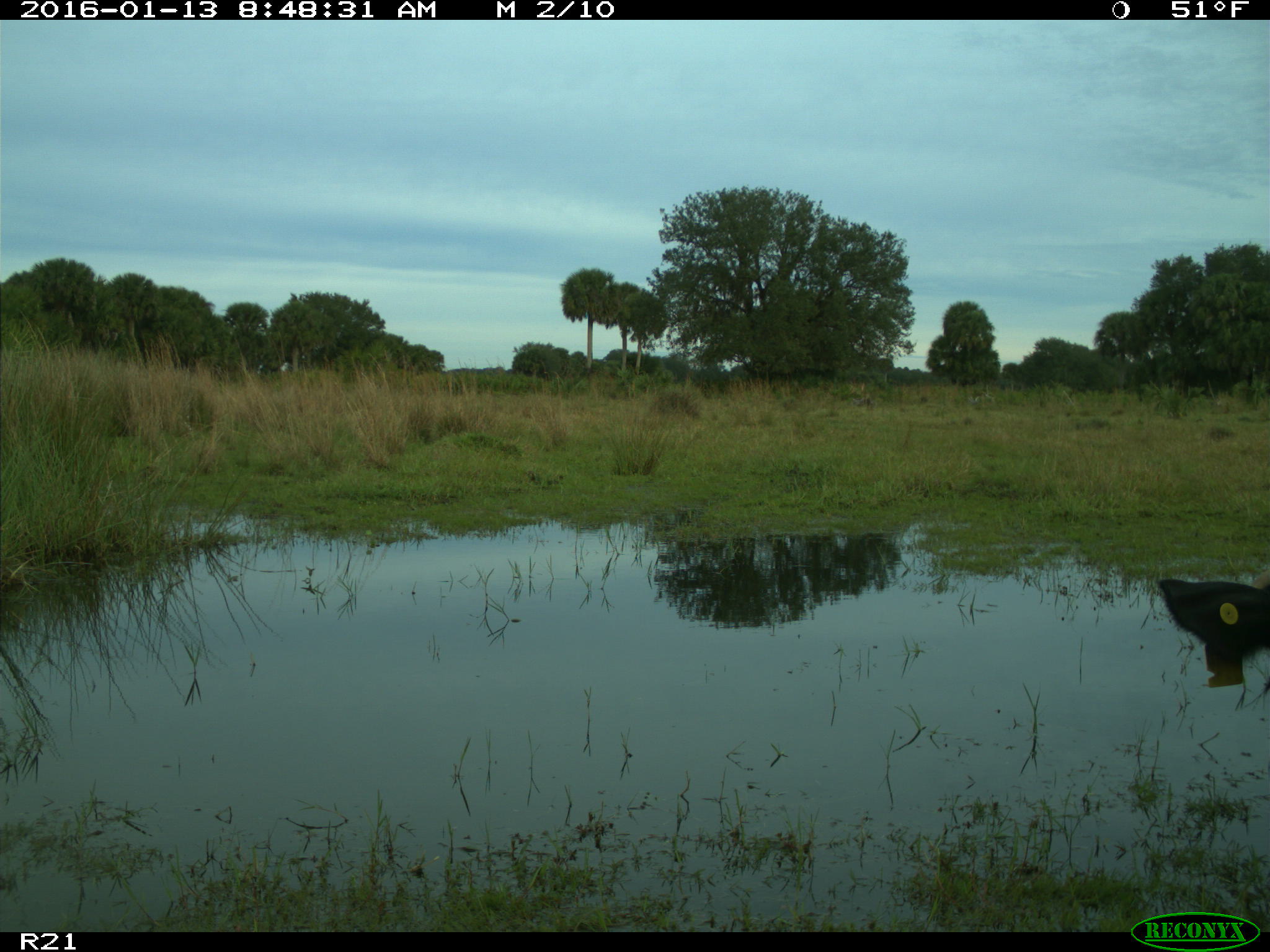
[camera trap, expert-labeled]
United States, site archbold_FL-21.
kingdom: Animalia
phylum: Chordata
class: Mammalia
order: Artiodactyla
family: Bovidae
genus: Bos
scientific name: Bos taurus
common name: domestic cow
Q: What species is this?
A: Bos taurus (domestic cow).